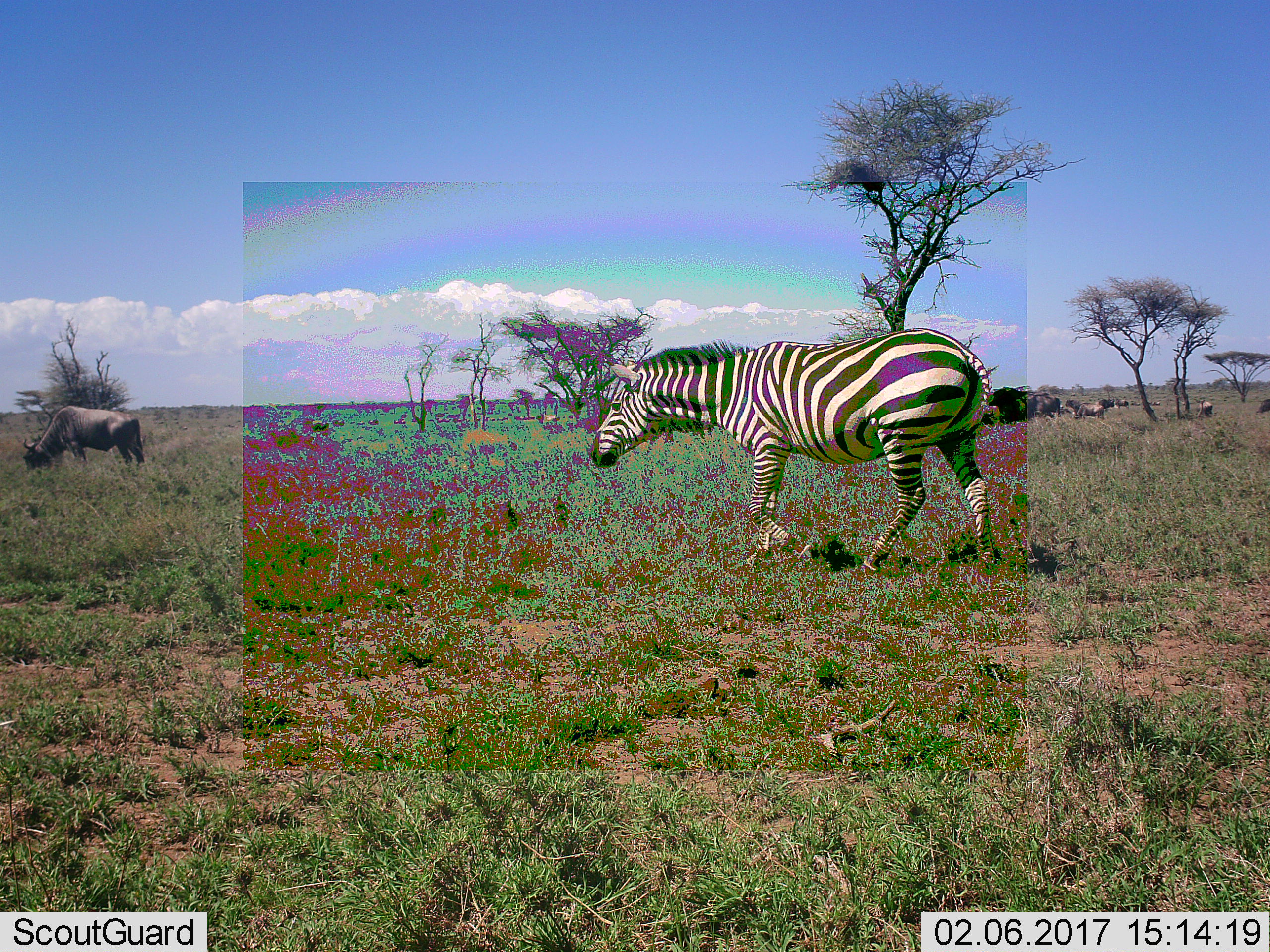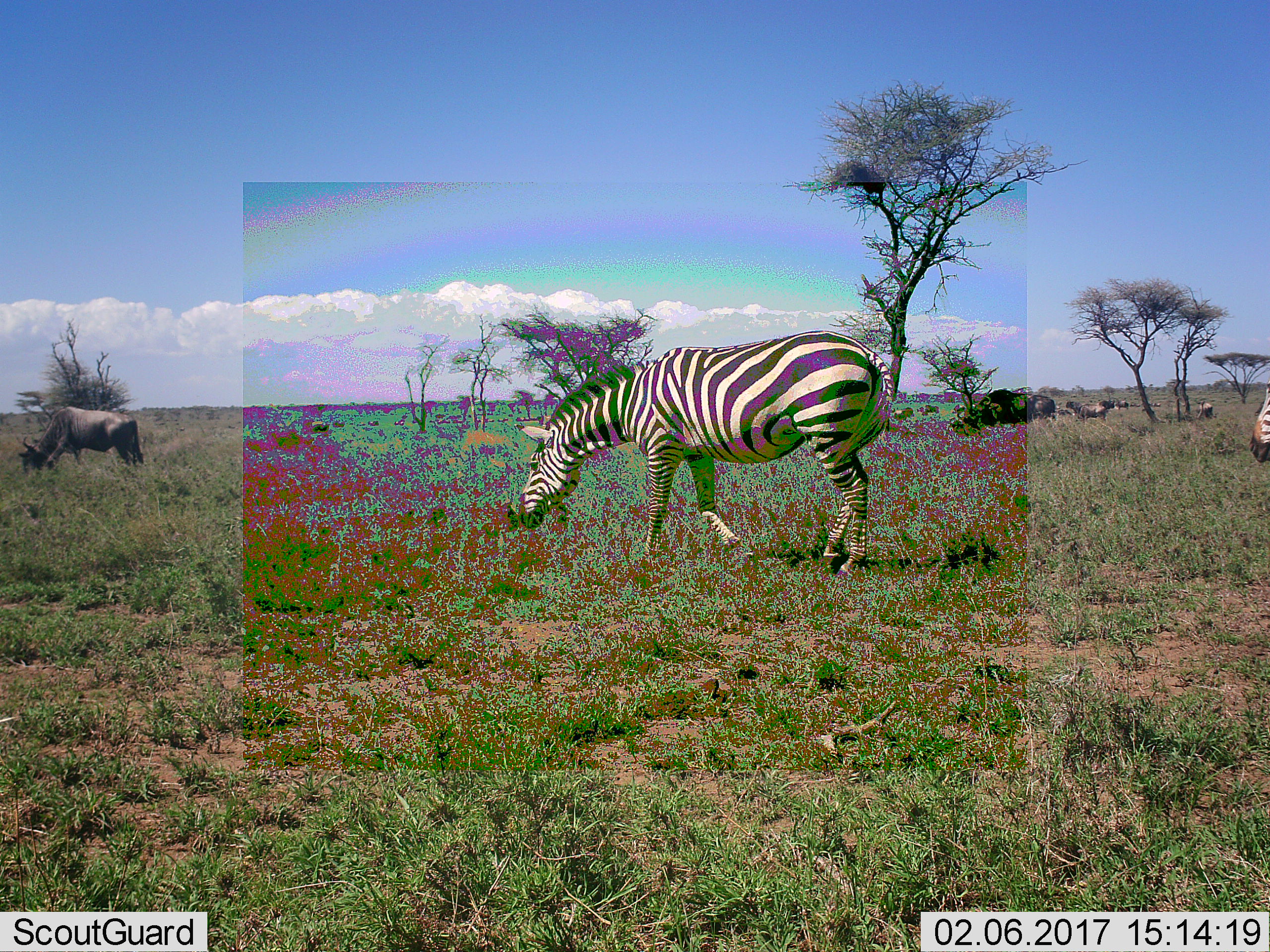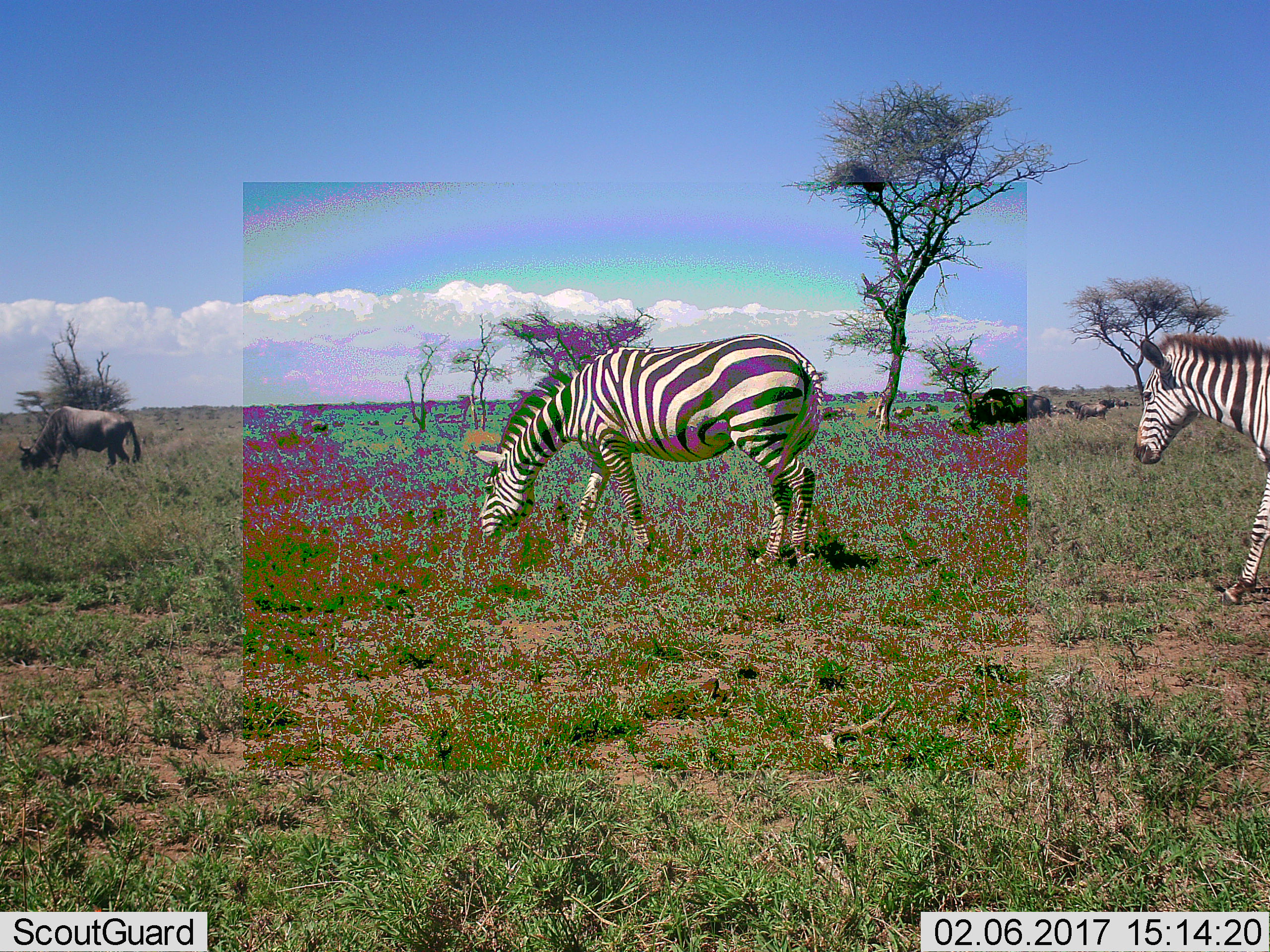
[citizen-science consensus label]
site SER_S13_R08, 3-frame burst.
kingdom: Animalia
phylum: Chordata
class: Mammalia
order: Artiodactyla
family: Bovidae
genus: Connochaetes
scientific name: Connochaetes taurinus taurinus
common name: blue wildebeest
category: wildebeestblue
Wildebeestblue (blue wildebeest) (Connochaetes taurinus taurinus), count 11-50. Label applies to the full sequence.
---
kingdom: Animalia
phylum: Chordata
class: Mammalia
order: Perissodactyla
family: Equidae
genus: Equus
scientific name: Equus quagga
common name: plains zebra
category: zebraplains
Zebraplains (plains zebra) (Equus quagga), count 2. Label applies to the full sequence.